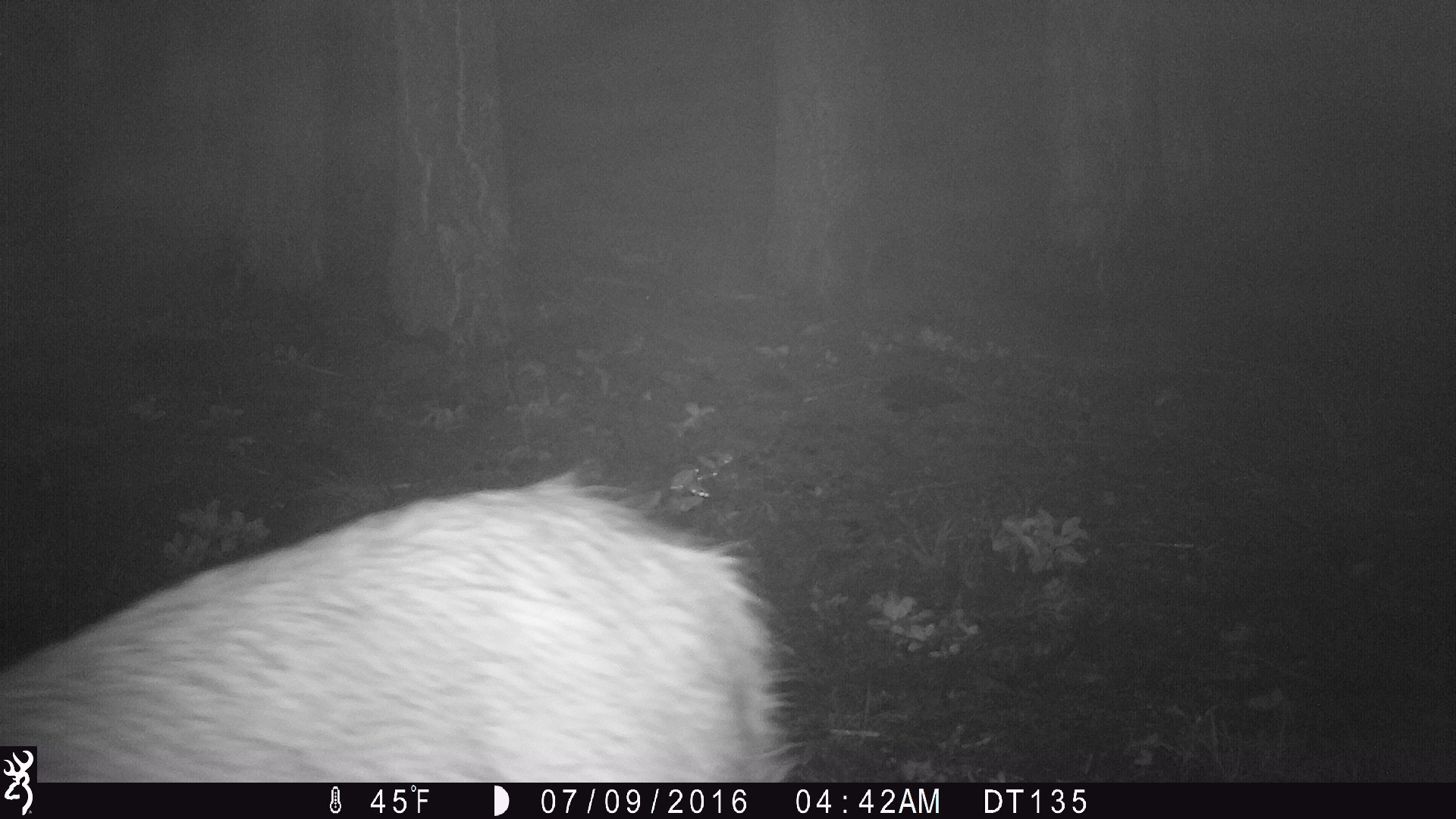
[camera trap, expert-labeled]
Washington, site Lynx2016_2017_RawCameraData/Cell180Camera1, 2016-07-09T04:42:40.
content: unidentified animal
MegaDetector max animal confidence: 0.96